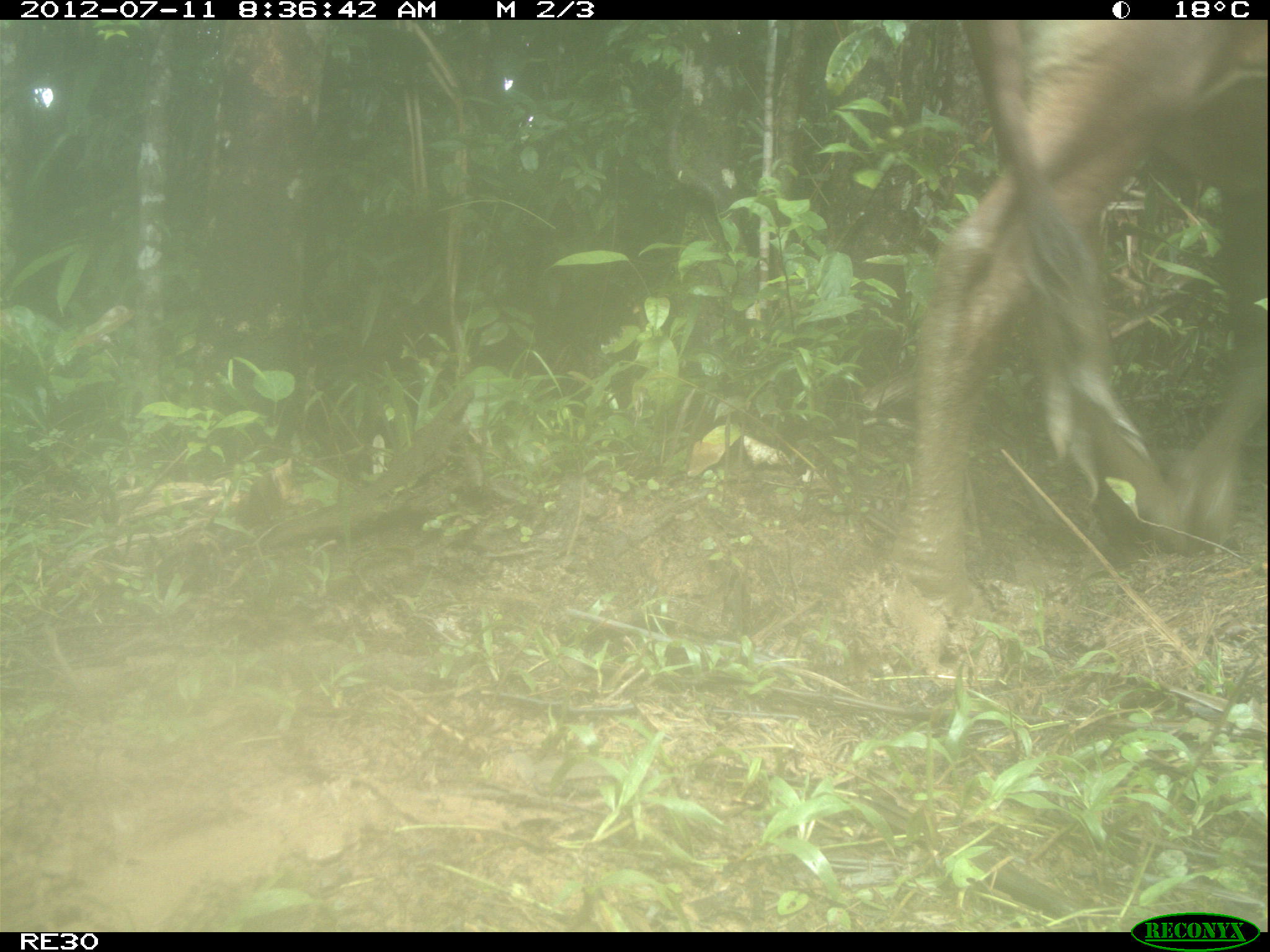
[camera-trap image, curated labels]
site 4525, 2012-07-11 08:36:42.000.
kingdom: Animalia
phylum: Chordata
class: Mammalia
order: Artiodactyla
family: Bovidae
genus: Bos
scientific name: Bos taurus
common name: domestic cattle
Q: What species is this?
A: Bos taurus (domestic cattle).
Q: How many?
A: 1.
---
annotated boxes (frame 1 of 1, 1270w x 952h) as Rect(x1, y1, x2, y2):
bos taurus: Rect(904, 21, 1270, 593)